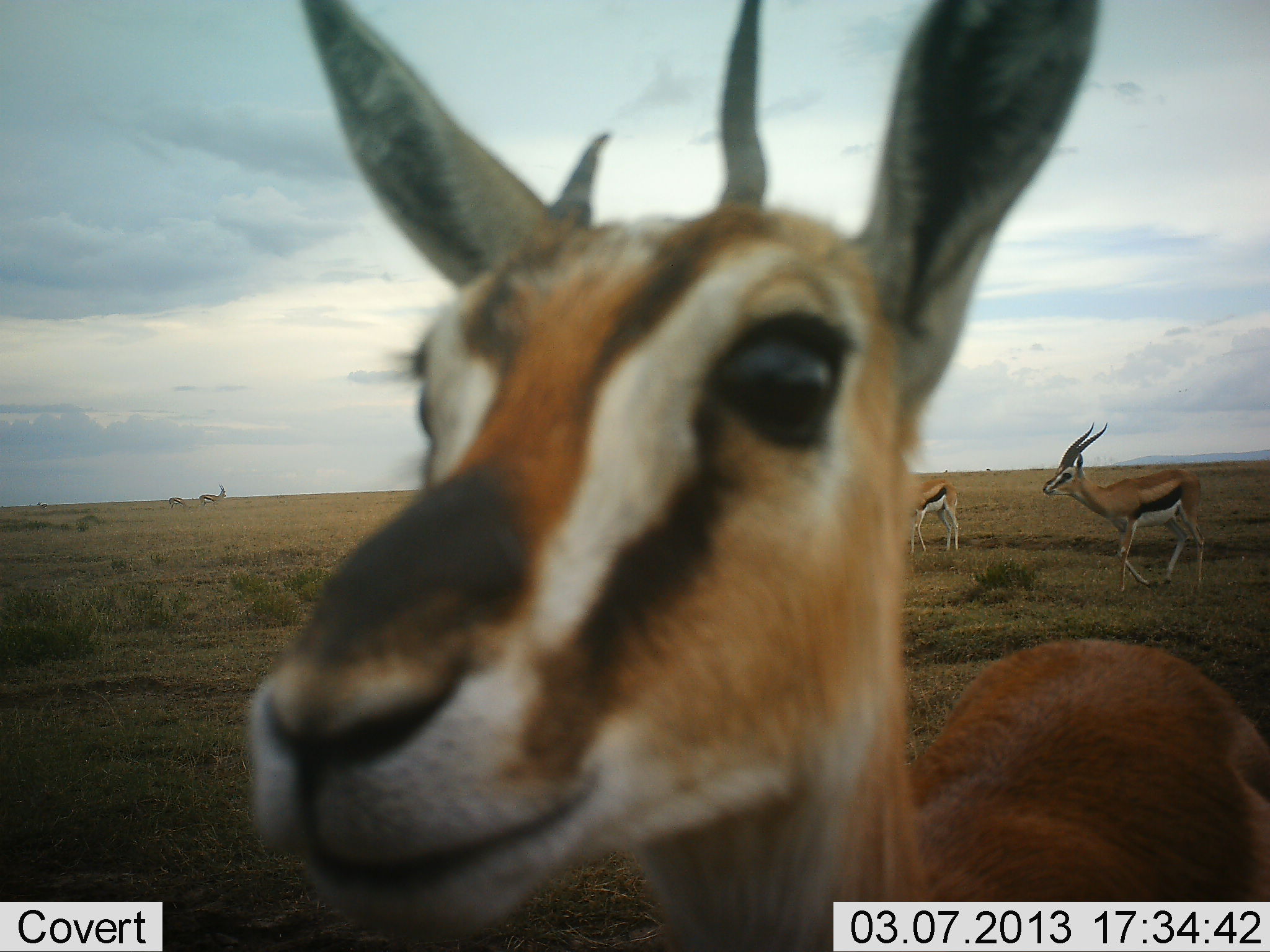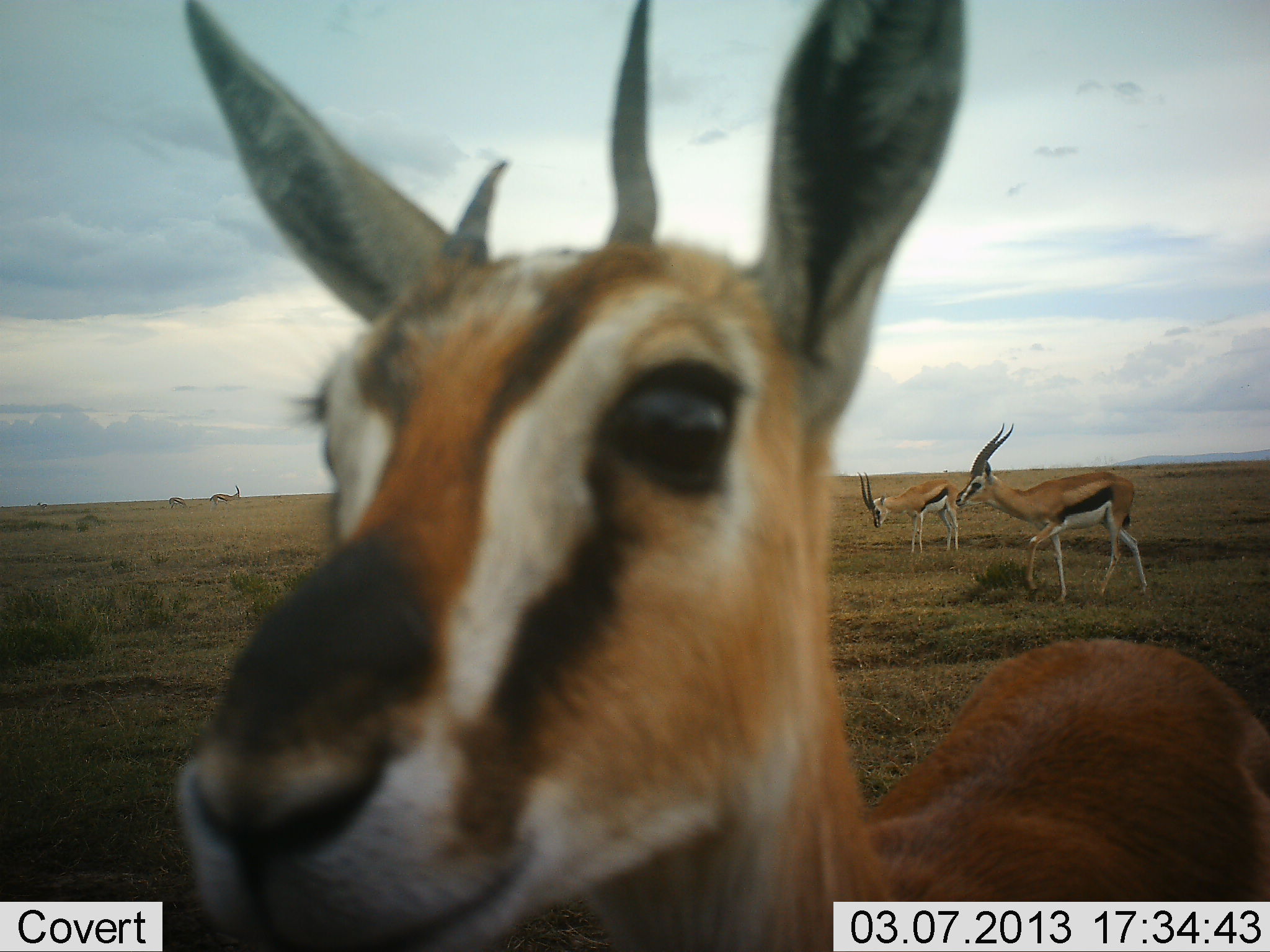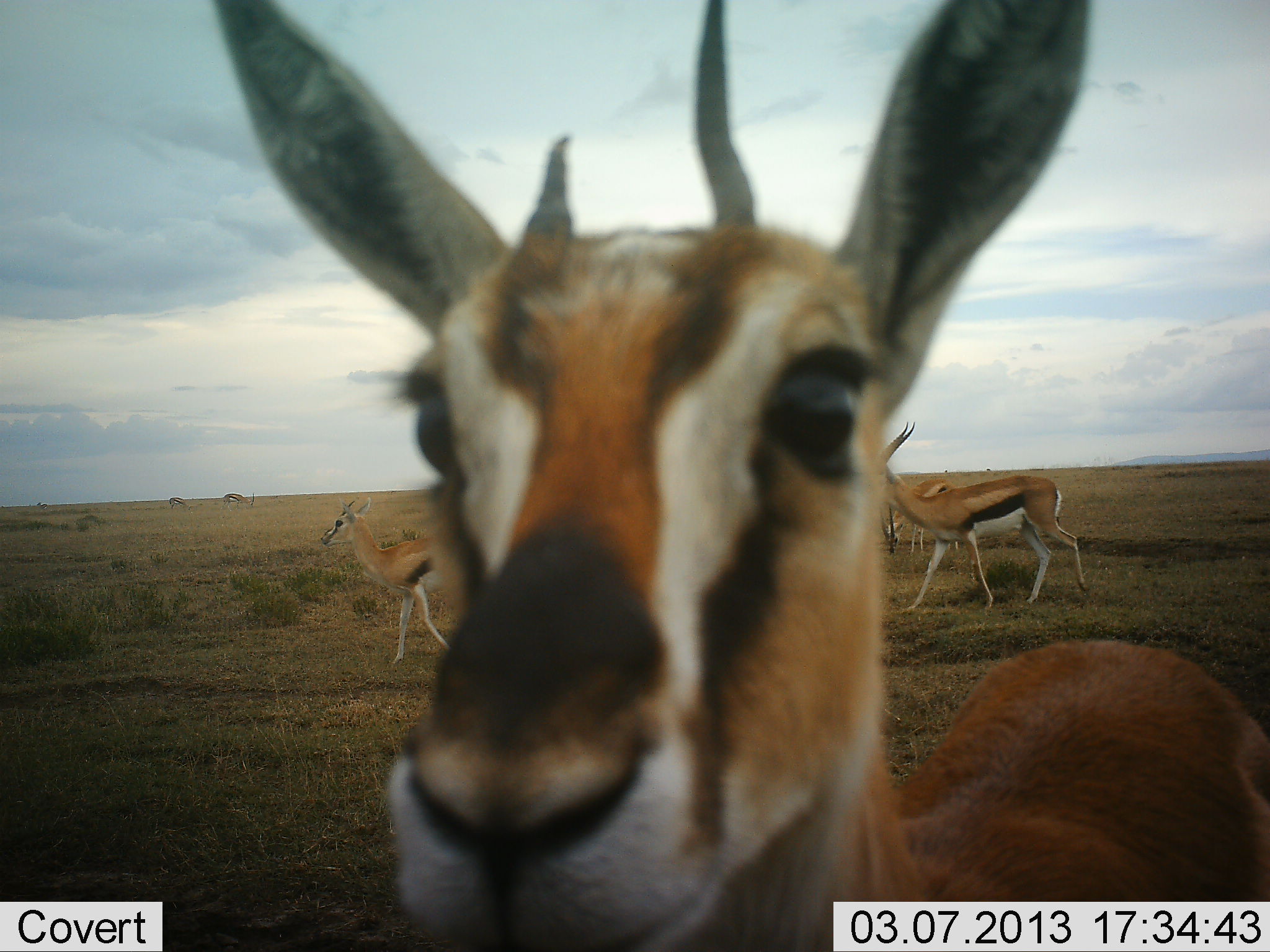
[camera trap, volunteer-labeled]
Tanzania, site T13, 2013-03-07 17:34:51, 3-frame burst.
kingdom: Animalia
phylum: Chordata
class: Mammalia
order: Artiodactyla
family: Bovidae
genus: Eudorcas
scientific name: Eudorcas thomsonii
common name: thomson's gazelle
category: gazellethomsons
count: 5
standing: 70%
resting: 0%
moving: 65%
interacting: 20%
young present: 0%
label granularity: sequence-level